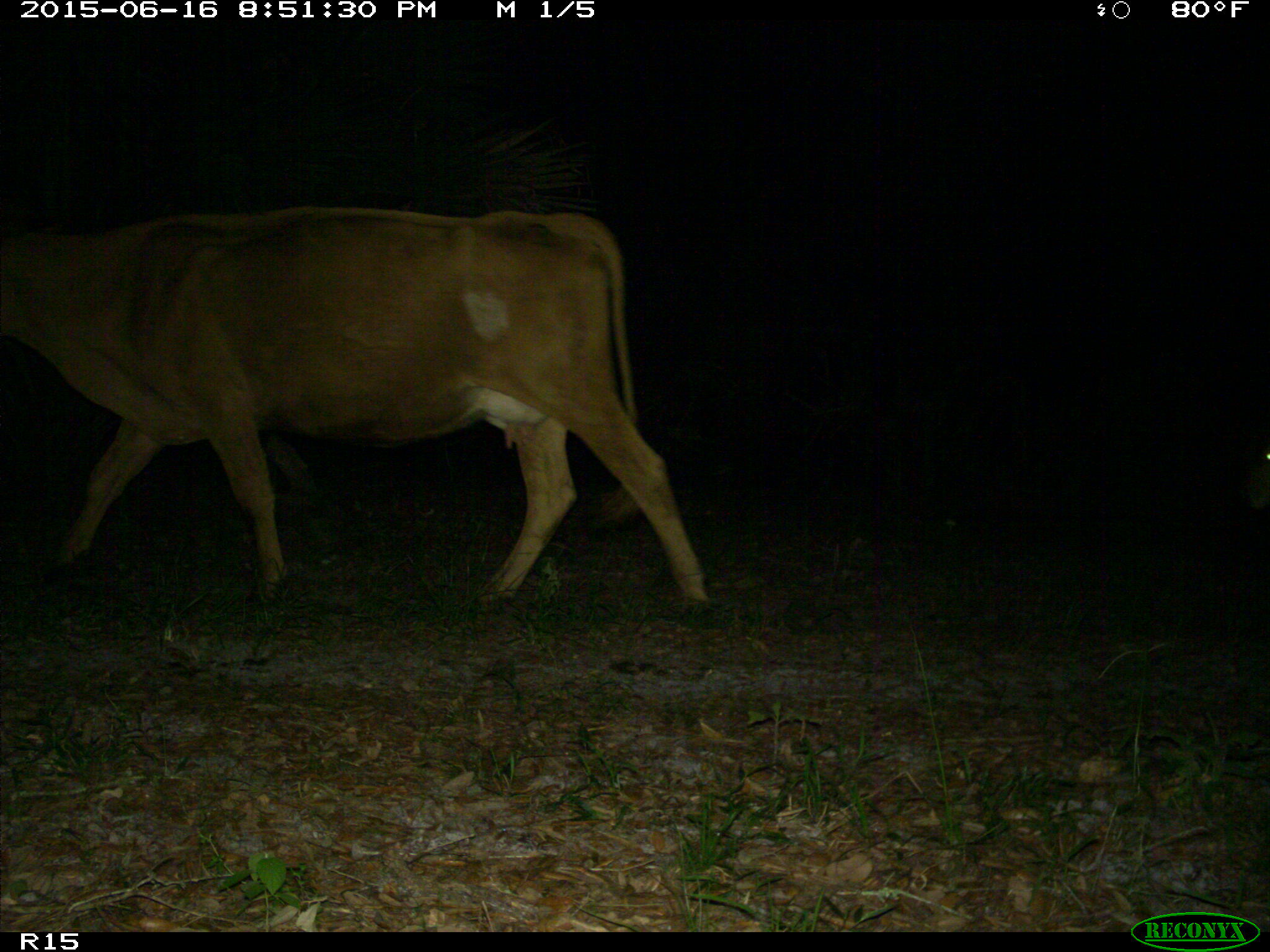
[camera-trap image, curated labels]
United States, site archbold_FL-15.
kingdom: Animalia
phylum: Chordata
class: Mammalia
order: Artiodactyla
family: Bovidae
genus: Bos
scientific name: Bos taurus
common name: domestic cow